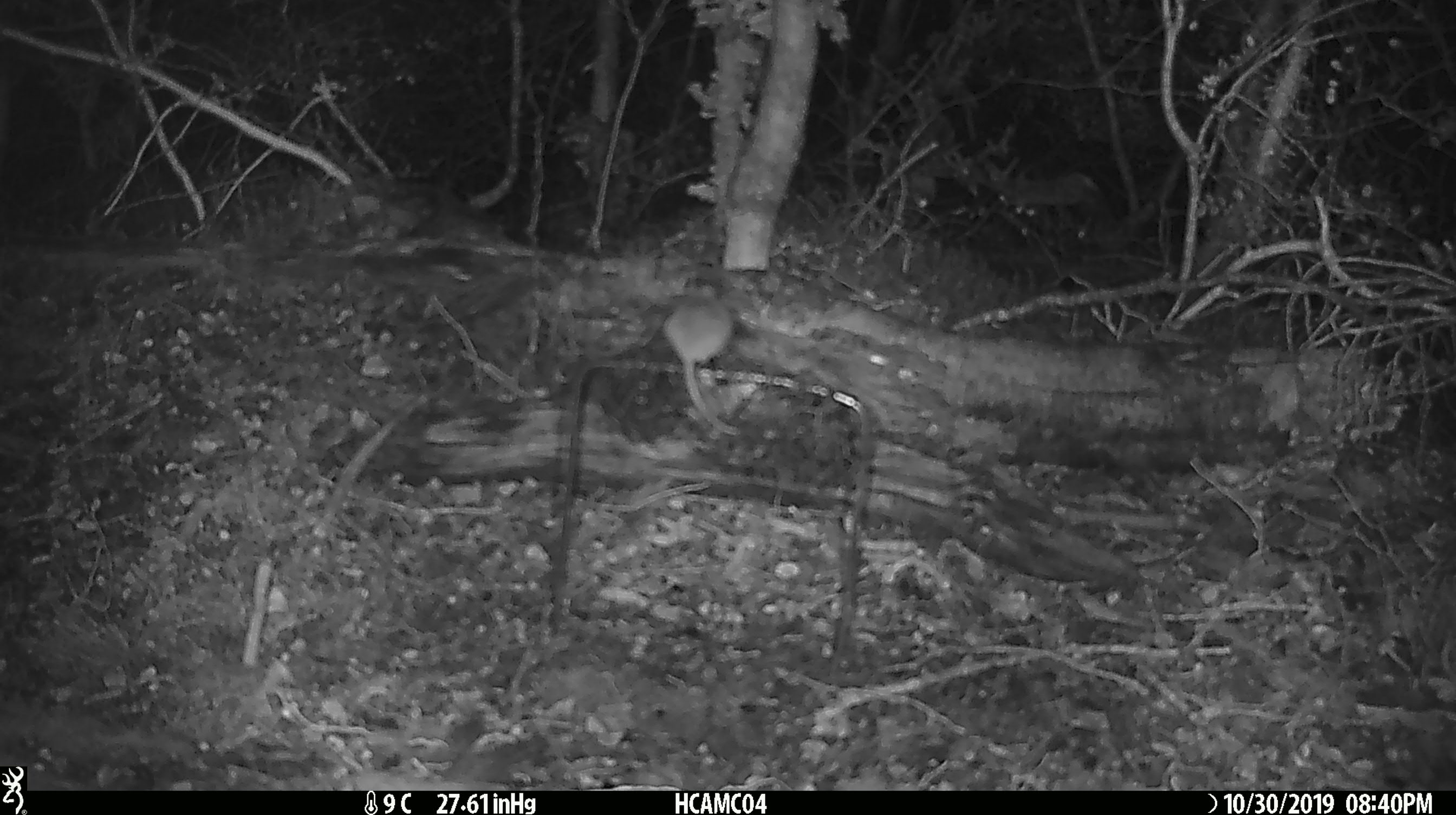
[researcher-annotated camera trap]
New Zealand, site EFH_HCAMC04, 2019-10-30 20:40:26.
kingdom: Animalia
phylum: Chordata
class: Mammalia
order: Rodentia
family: Muridae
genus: Mus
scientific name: Mus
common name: mouse